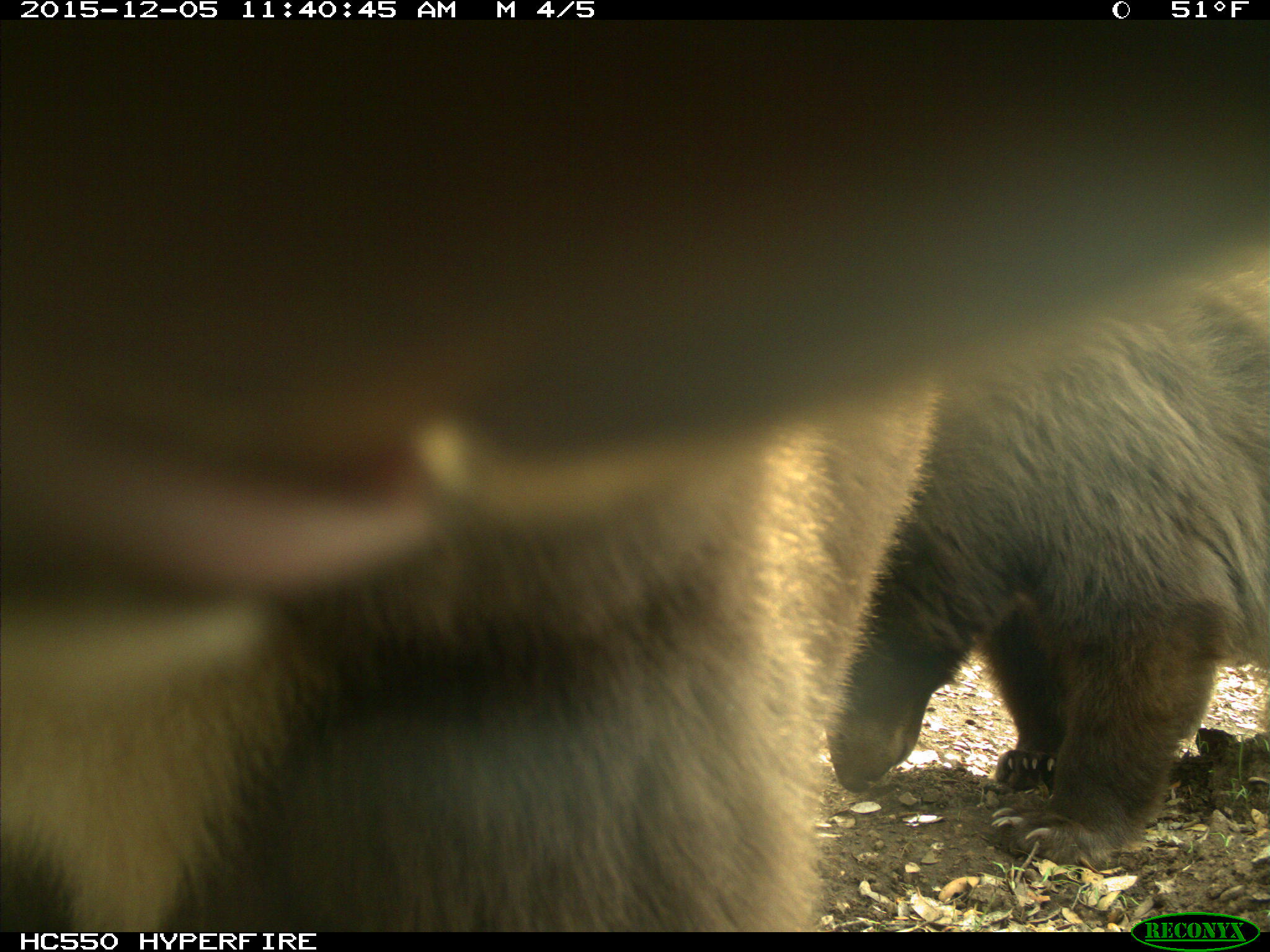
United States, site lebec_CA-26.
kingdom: Animalia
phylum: Chordata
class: Mammalia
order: Carnivora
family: Ursidae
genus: Ursus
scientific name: Ursus americanus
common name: american black bear